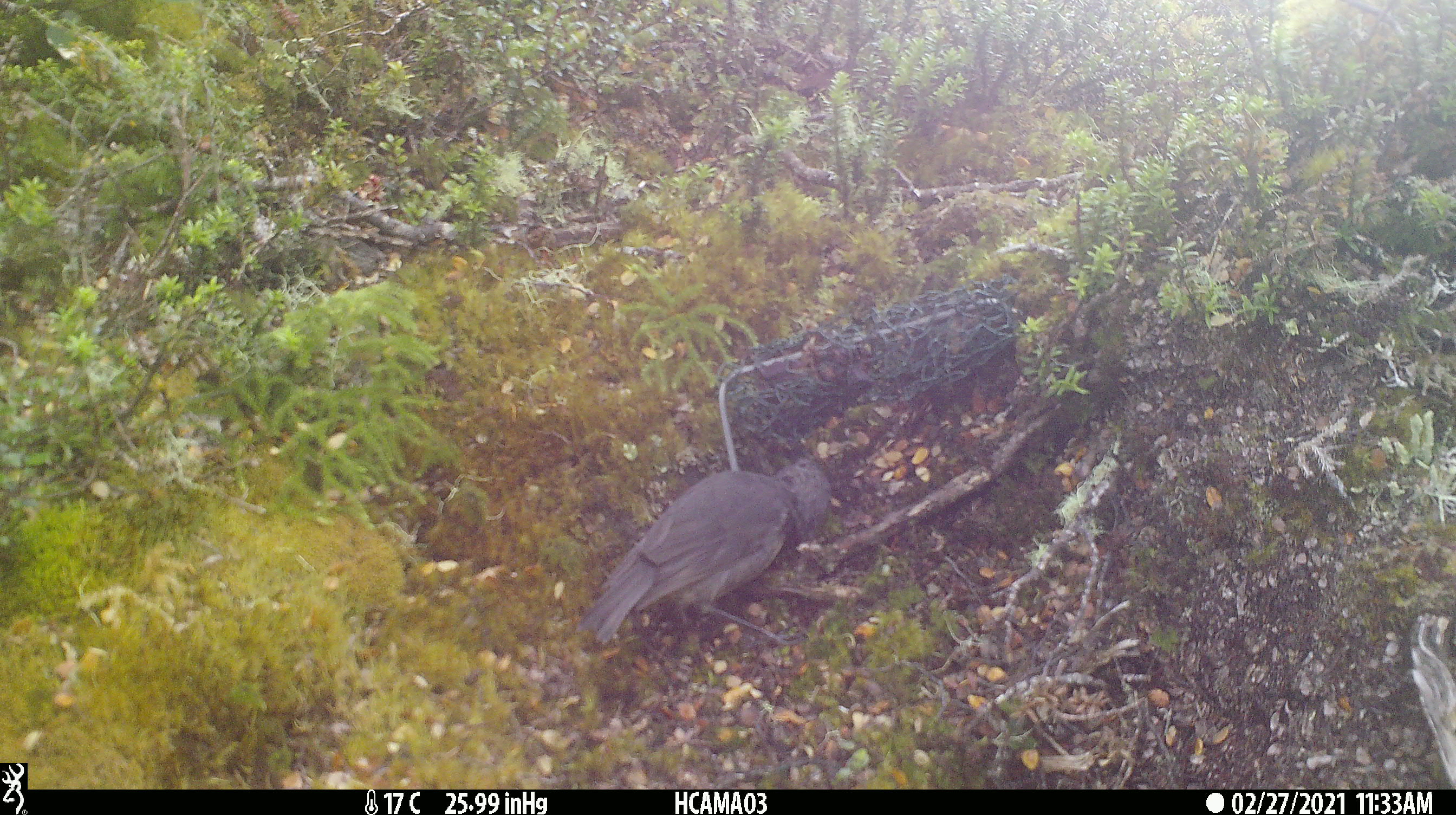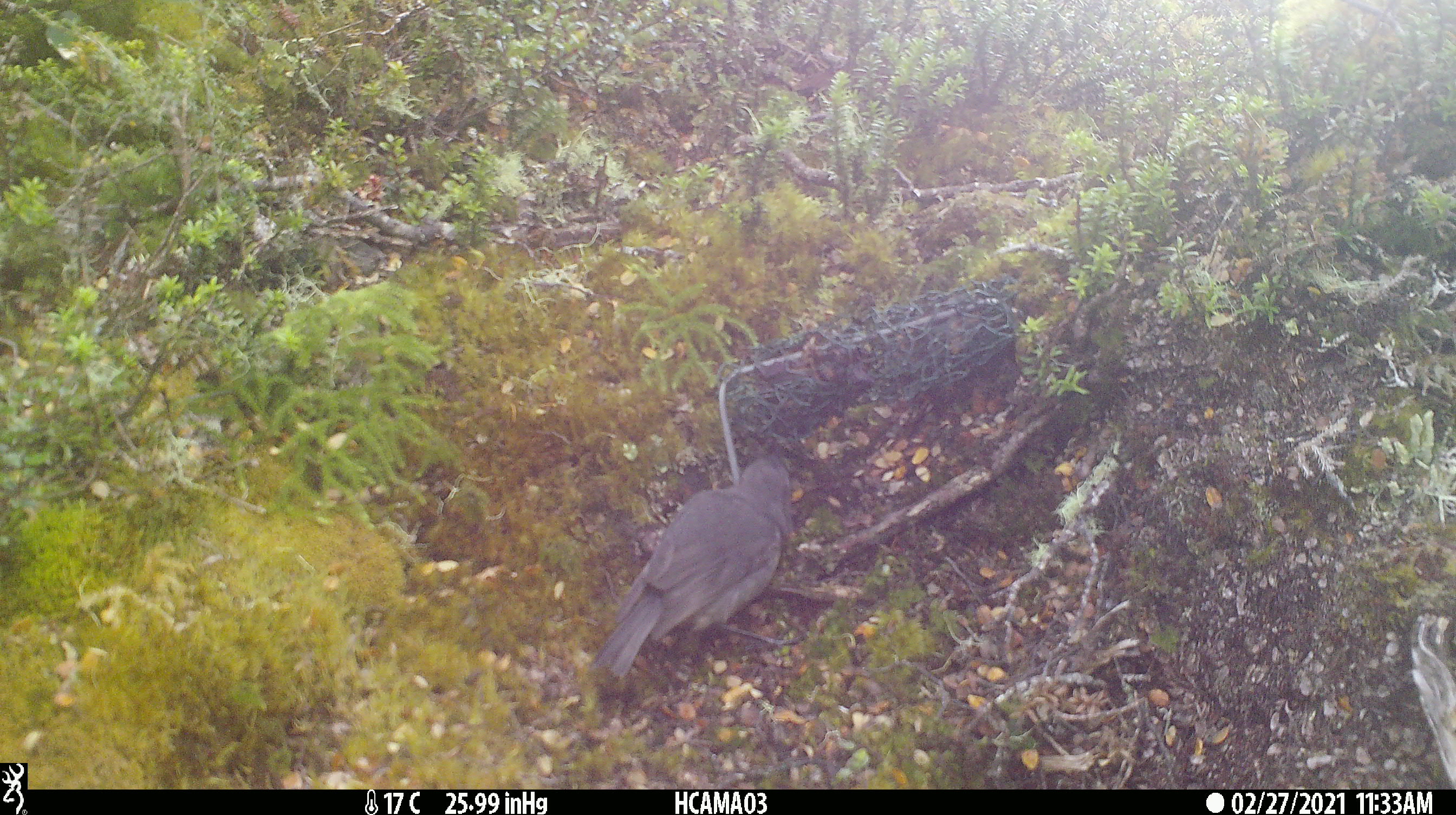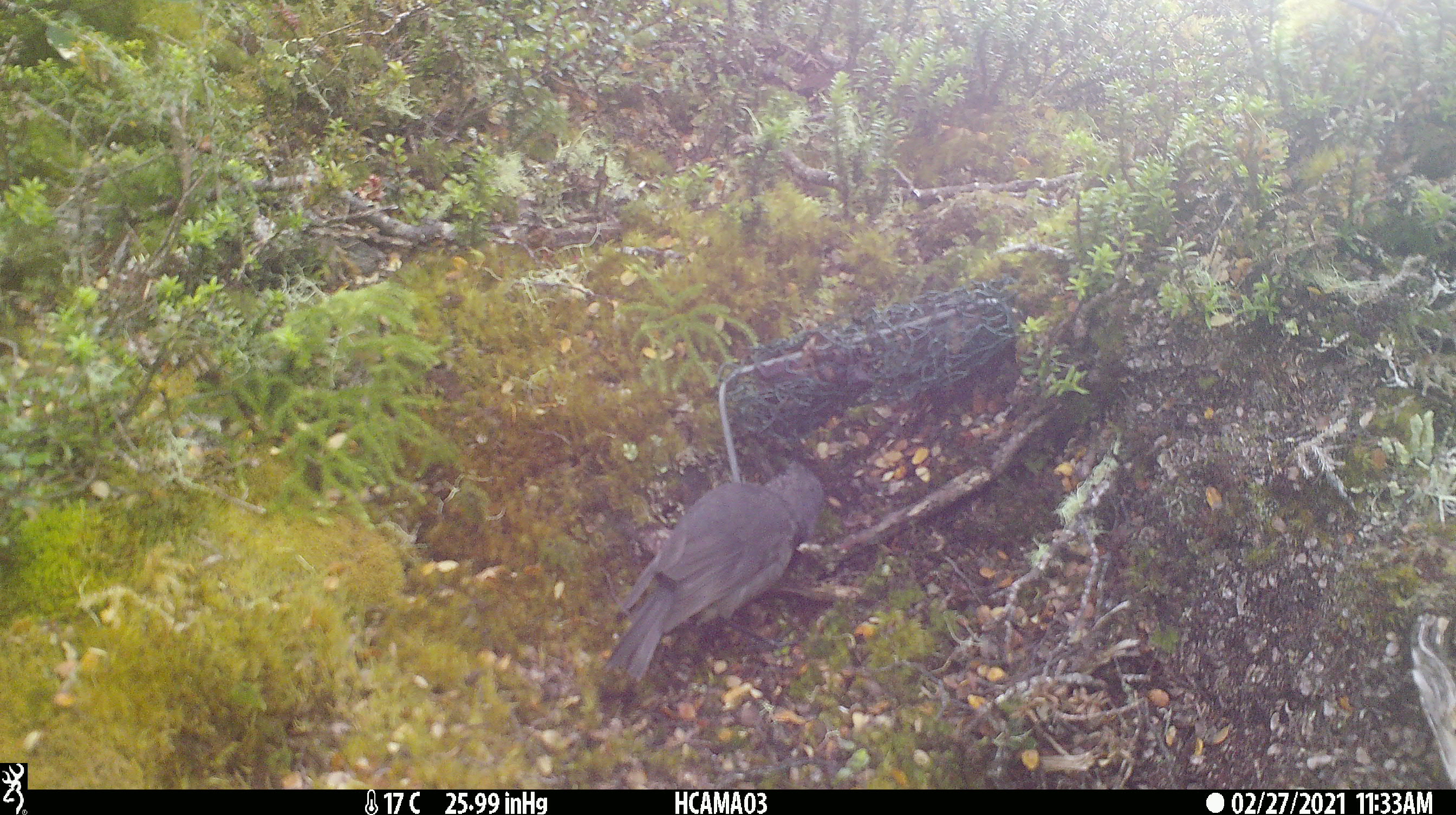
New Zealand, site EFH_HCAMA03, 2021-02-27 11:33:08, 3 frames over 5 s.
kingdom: Animalia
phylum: Chordata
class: Aves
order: Passeriformes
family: Petroicidae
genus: Petroica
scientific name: Petroica australis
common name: new zealand robin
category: robin